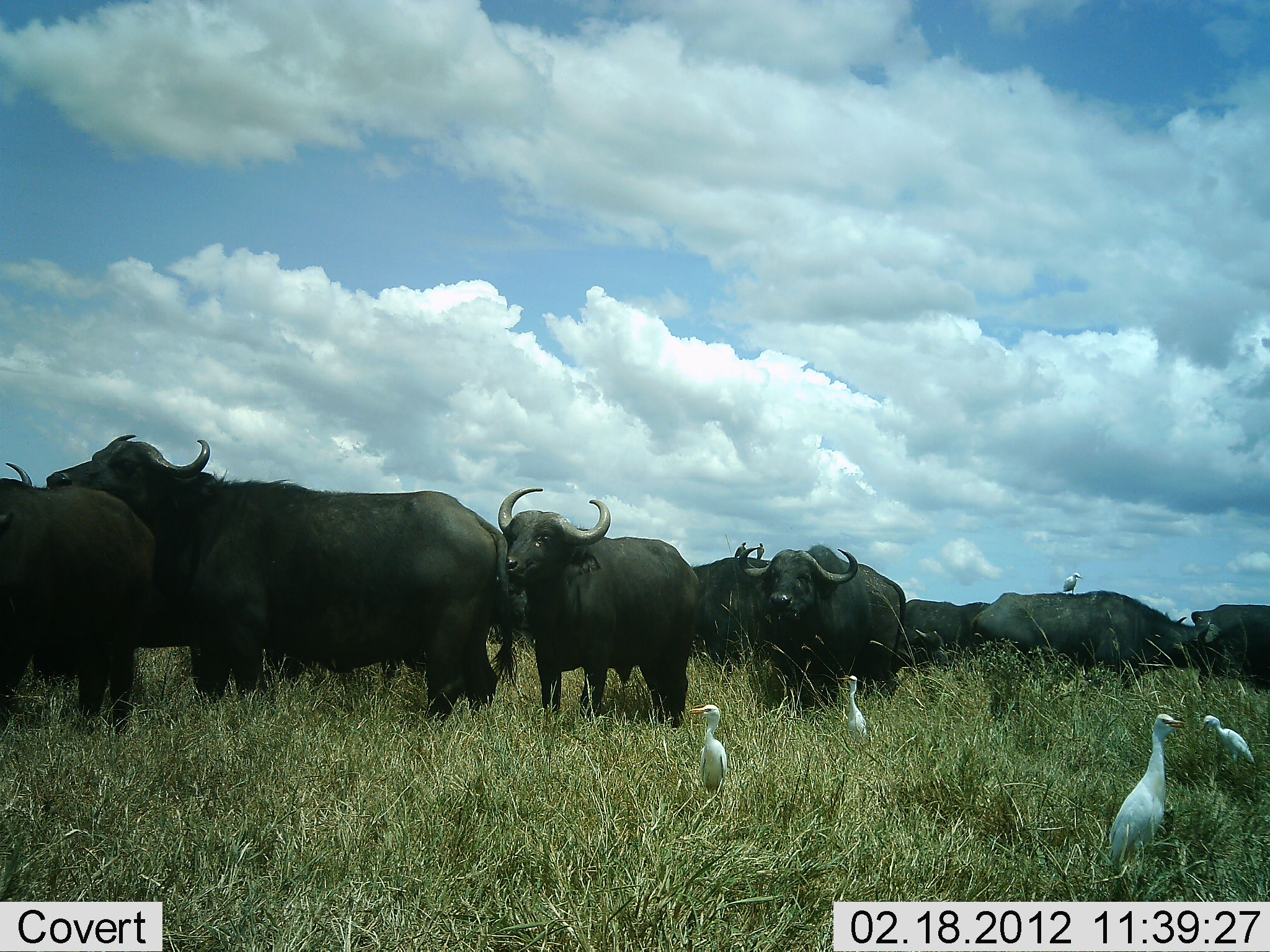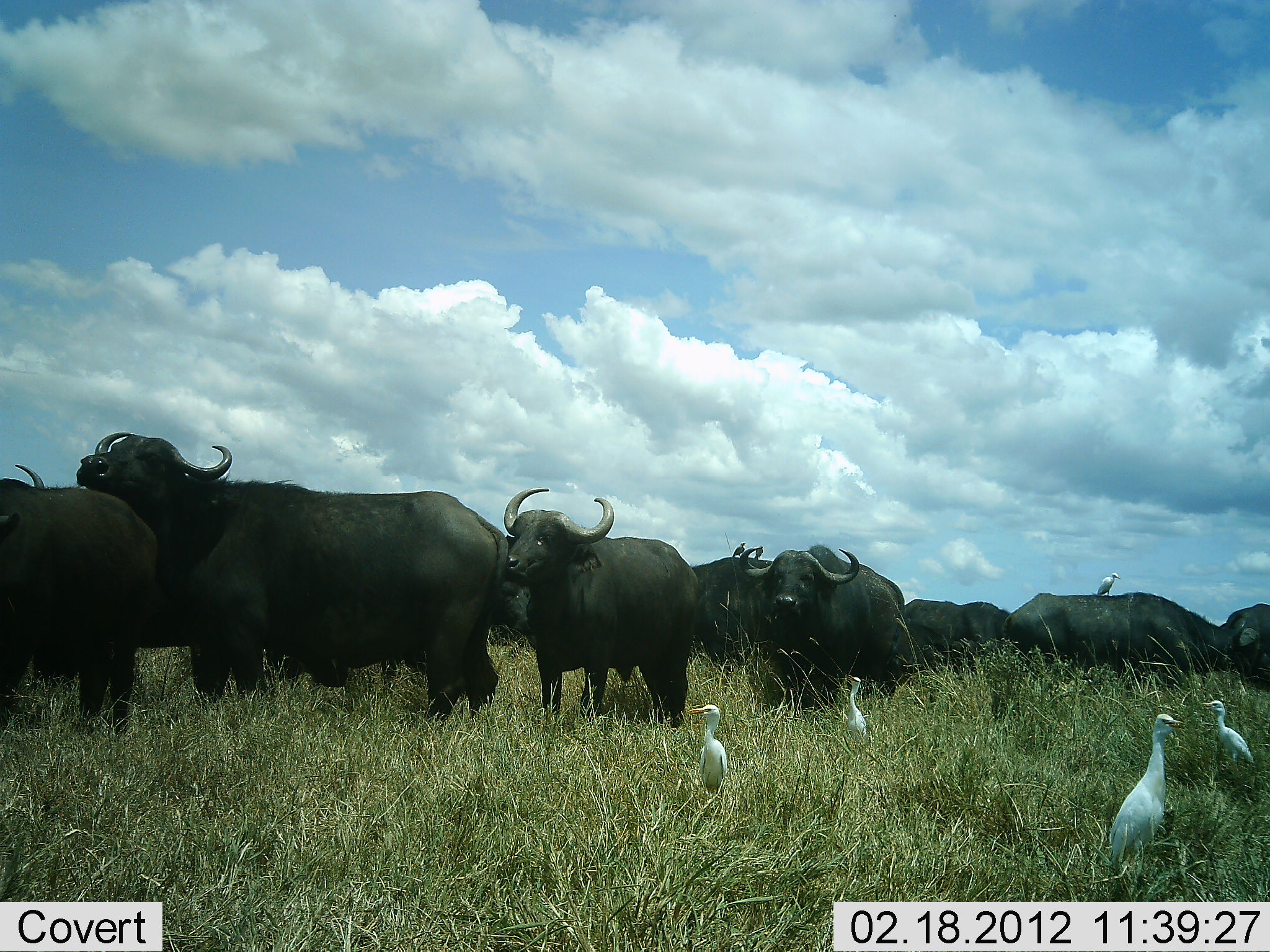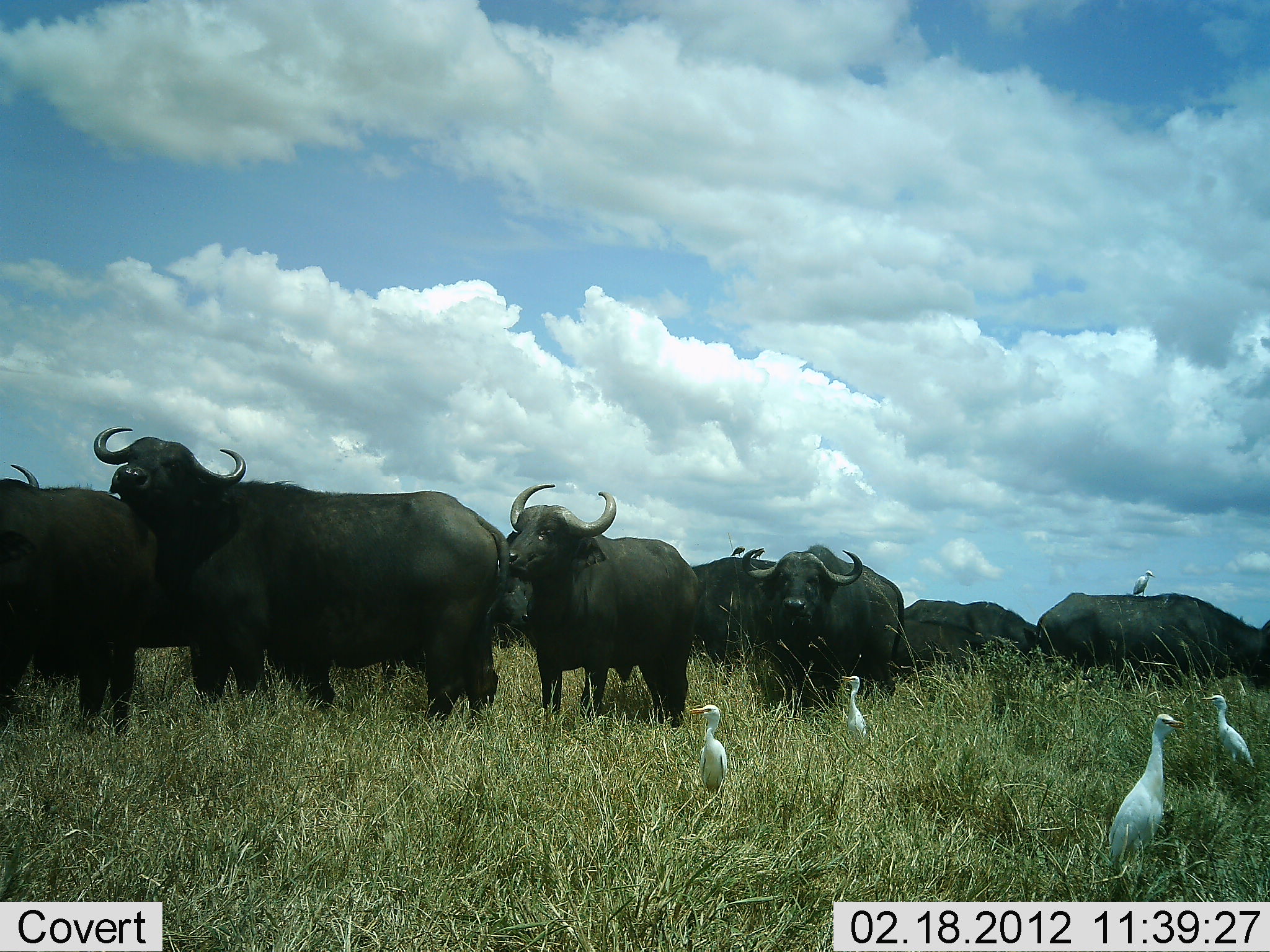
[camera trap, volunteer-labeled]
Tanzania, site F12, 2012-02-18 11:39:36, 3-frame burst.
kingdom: Animalia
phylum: Chordata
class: Mammalia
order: Artiodactyla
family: Bovidae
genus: Syncerus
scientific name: Syncerus caffer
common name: cape buffalo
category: buffalo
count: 11-50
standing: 89%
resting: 4%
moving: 52%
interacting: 30%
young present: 0%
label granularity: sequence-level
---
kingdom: Animalia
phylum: Chordata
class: Aves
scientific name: Aves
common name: bird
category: otherbird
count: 6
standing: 96%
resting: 11%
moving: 4%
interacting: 11%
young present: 0%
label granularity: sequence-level